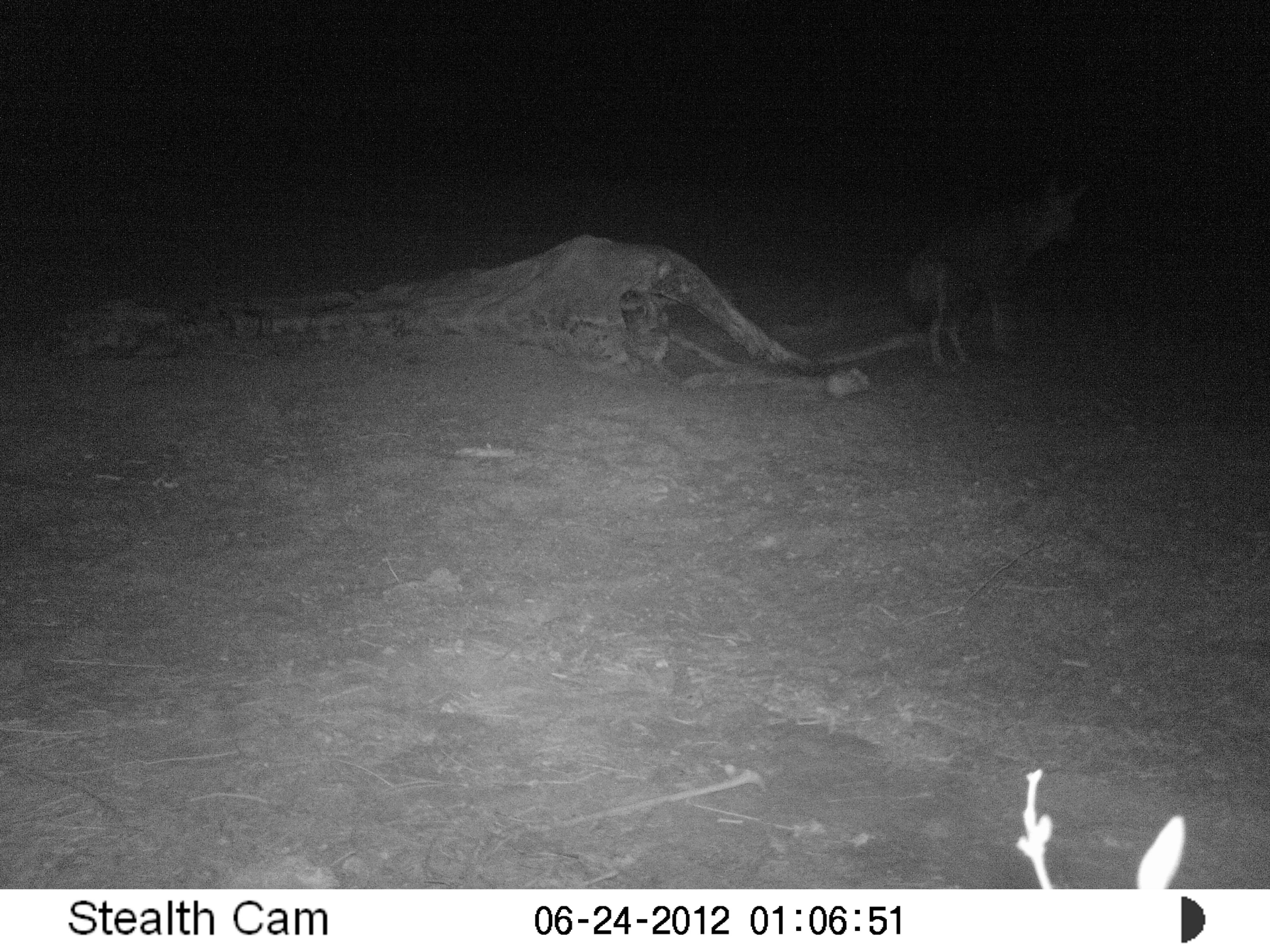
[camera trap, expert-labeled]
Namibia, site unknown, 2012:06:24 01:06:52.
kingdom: Animalia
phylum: Chordata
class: Mammalia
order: Carnivora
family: Hyaenidae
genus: Parahyaena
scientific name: Parahyaena brunnea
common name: brown hyena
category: hyaena brunnea